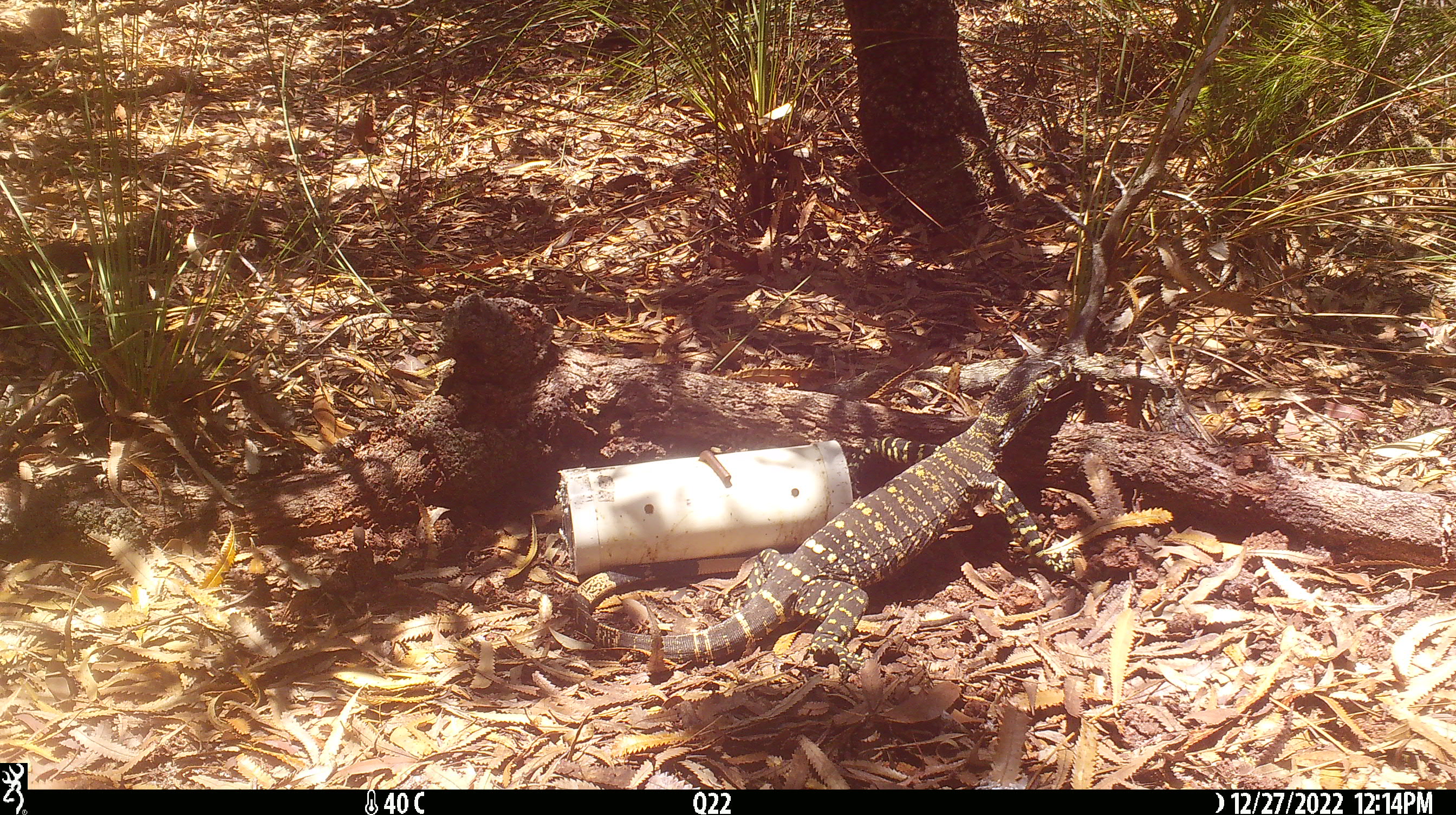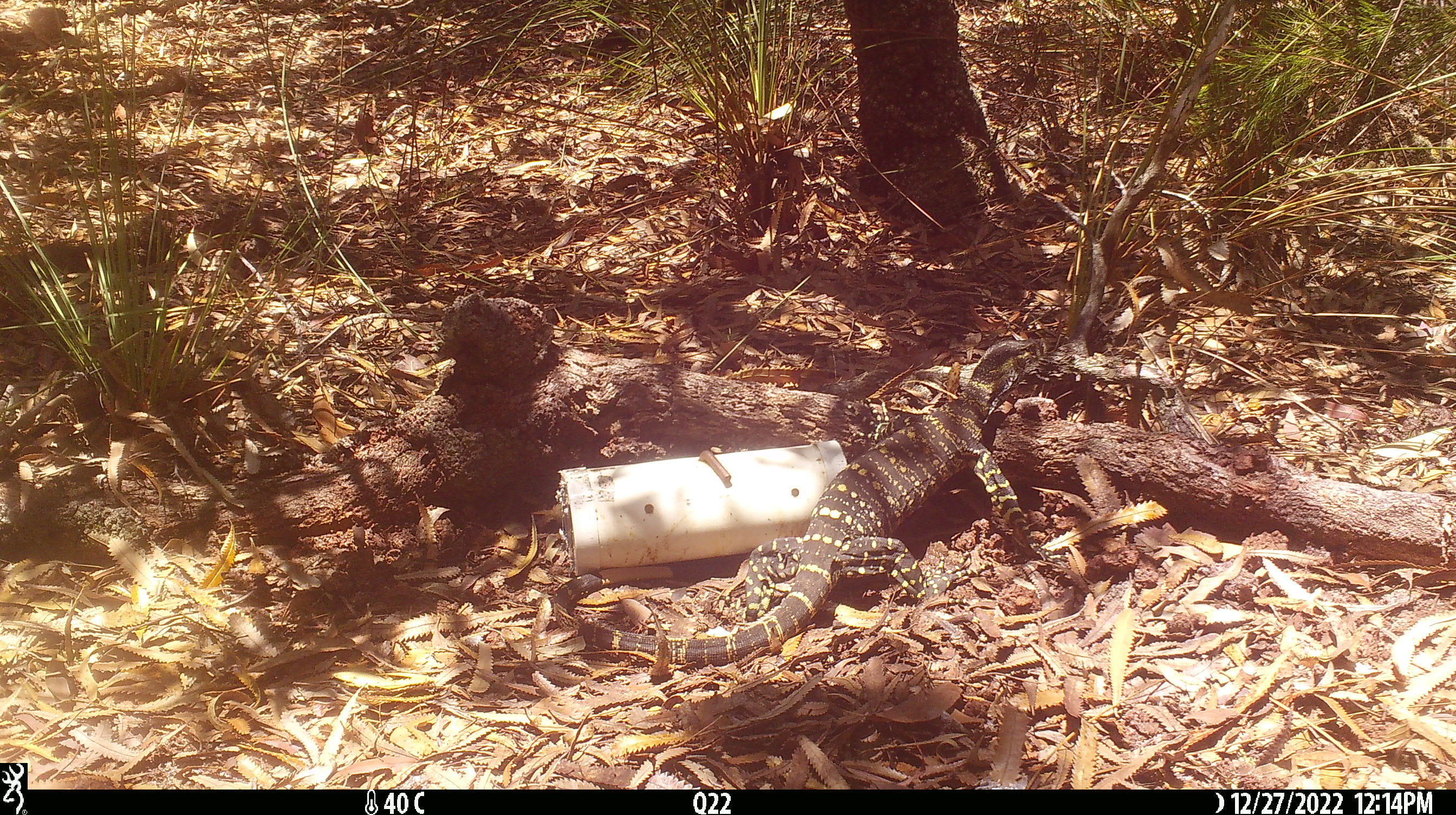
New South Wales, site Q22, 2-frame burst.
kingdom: Animalia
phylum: Chordata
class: Reptilia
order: Squamata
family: Varanidae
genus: Varanus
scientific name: Varanus varius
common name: lace monitor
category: goanna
Goanna (lace monitor) (Varanus varius).